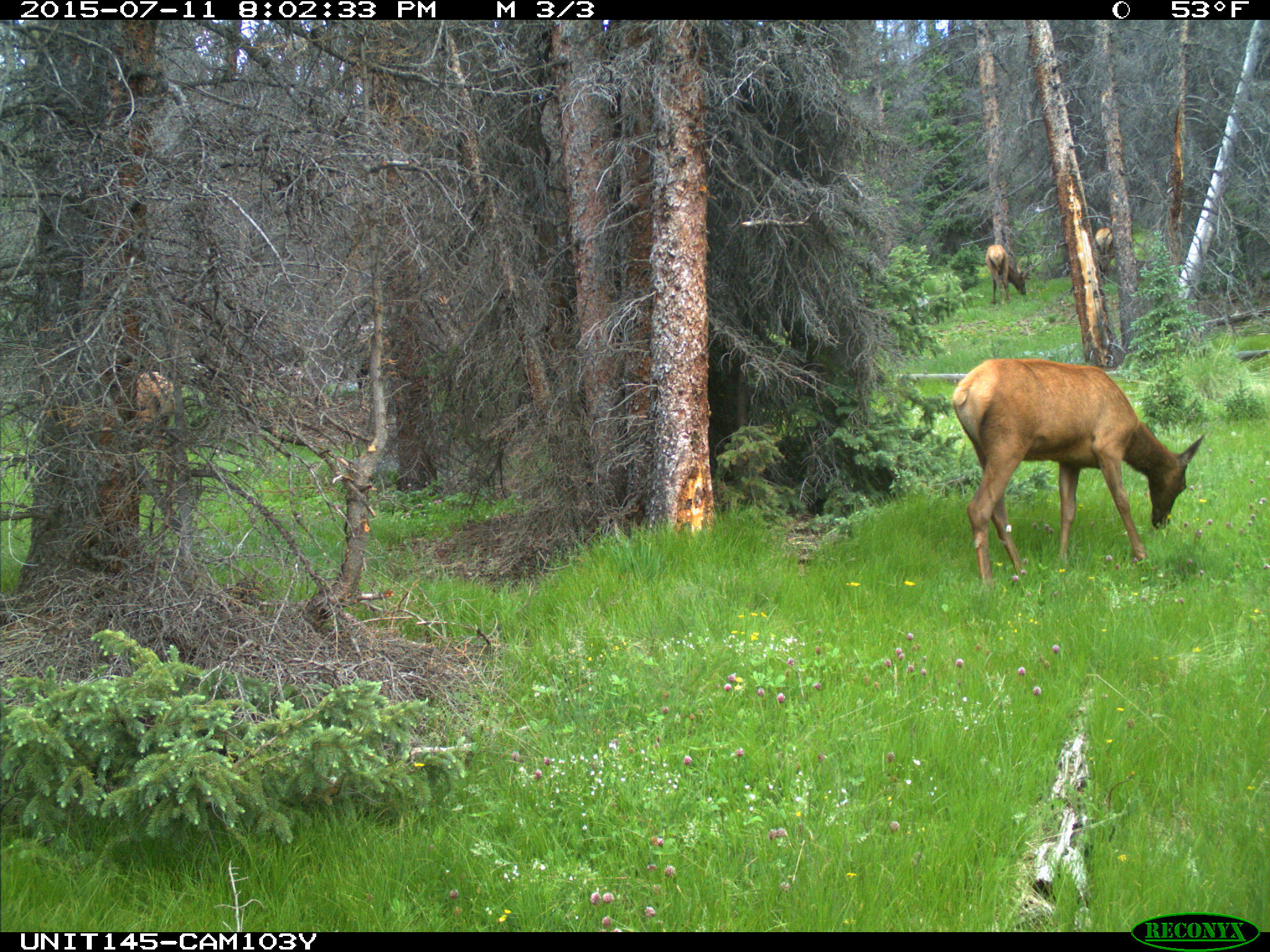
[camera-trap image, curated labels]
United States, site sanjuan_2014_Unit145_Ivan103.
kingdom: Animalia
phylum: Chordata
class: Mammalia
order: Artiodactyla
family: Cervidae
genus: Cervus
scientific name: Cervus elaphus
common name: red deer